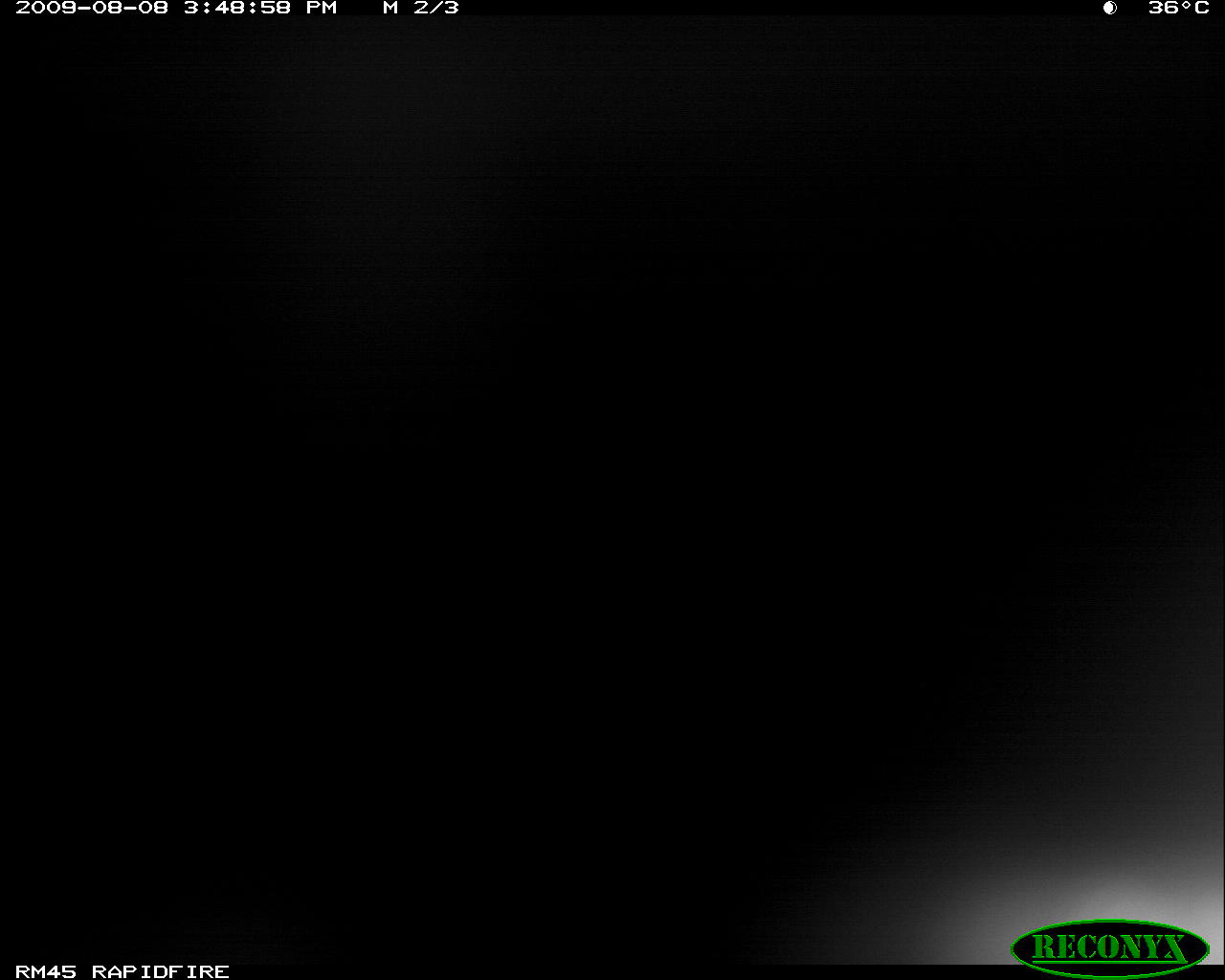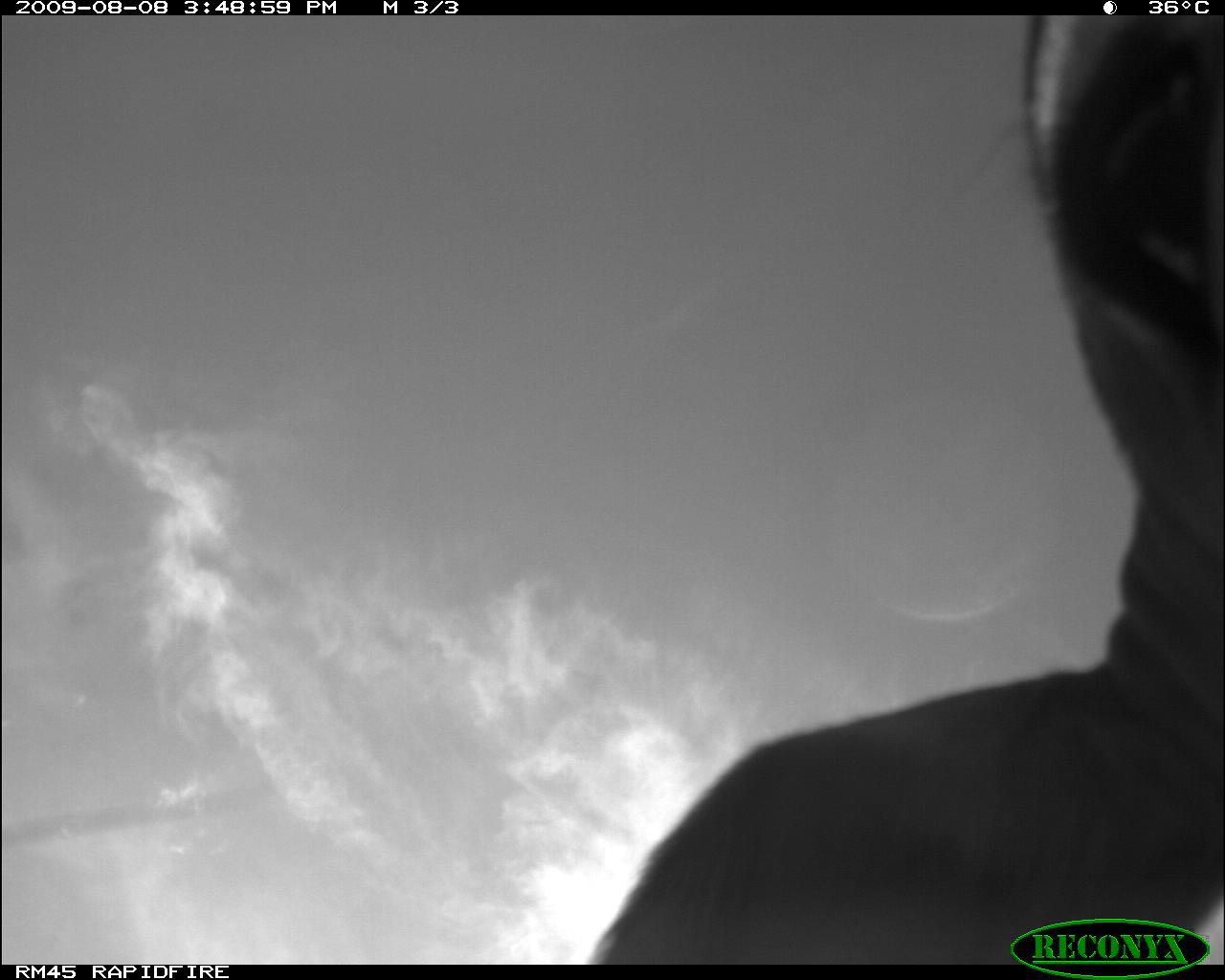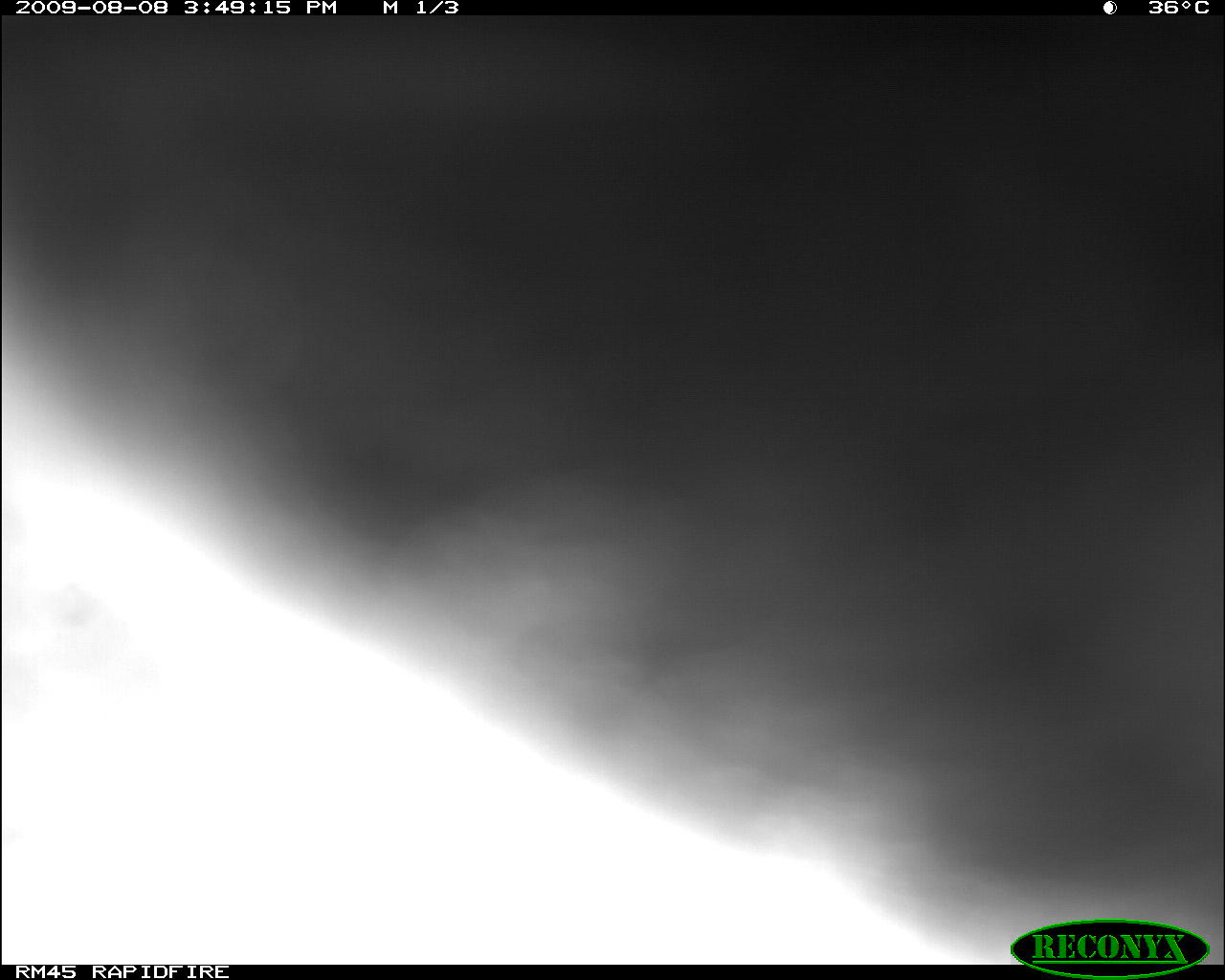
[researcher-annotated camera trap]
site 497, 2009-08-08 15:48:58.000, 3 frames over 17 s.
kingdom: Animalia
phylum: Chordata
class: Mammalia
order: Artiodactyla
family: Bovidae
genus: Tragelaphus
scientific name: Tragelaphus oryx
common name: eland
Tragelaphus oryx (eland), count 1.